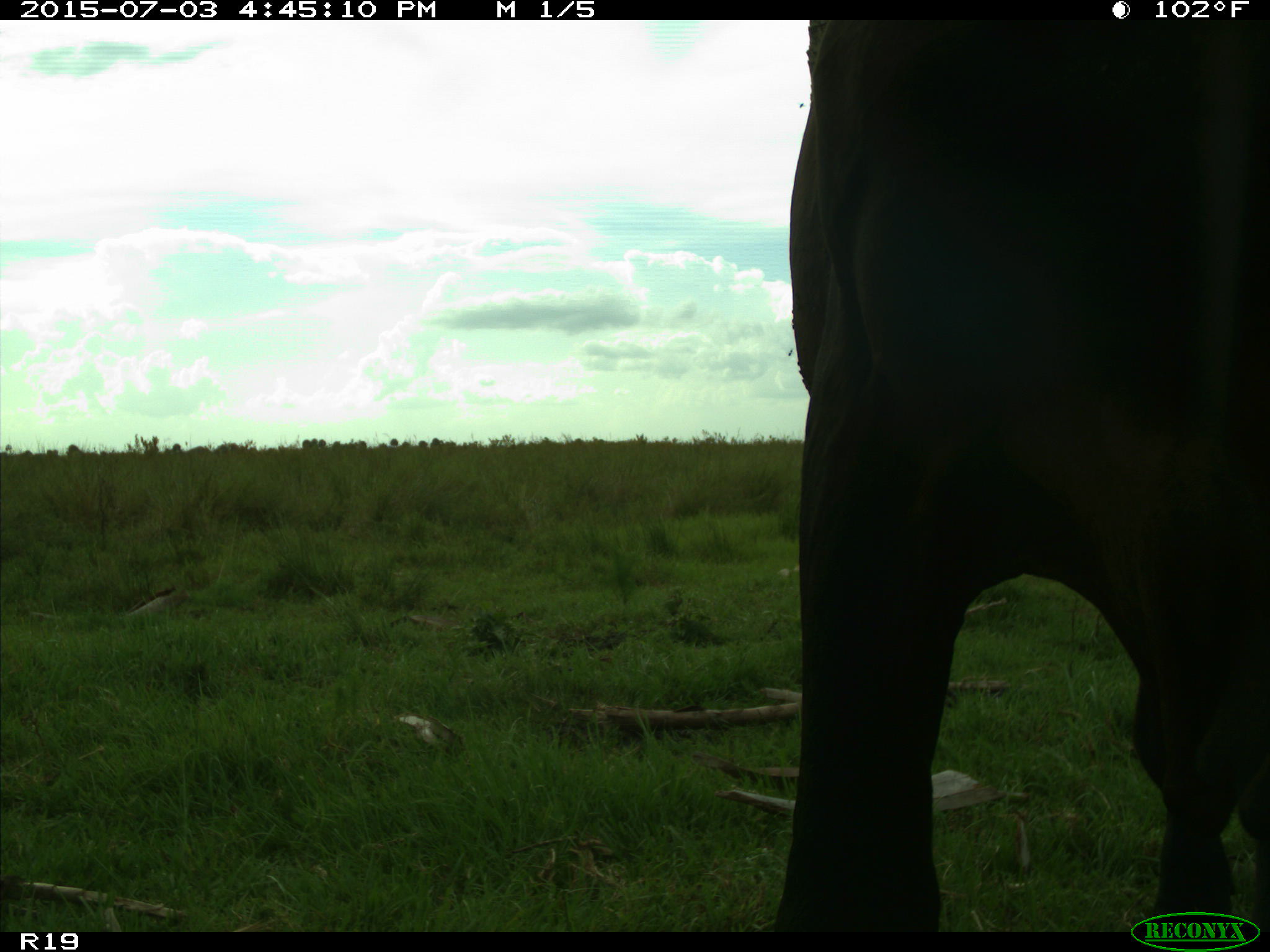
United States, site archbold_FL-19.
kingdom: Animalia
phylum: Chordata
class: Mammalia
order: Artiodactyla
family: Bovidae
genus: Bos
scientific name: Bos taurus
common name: domestic cow